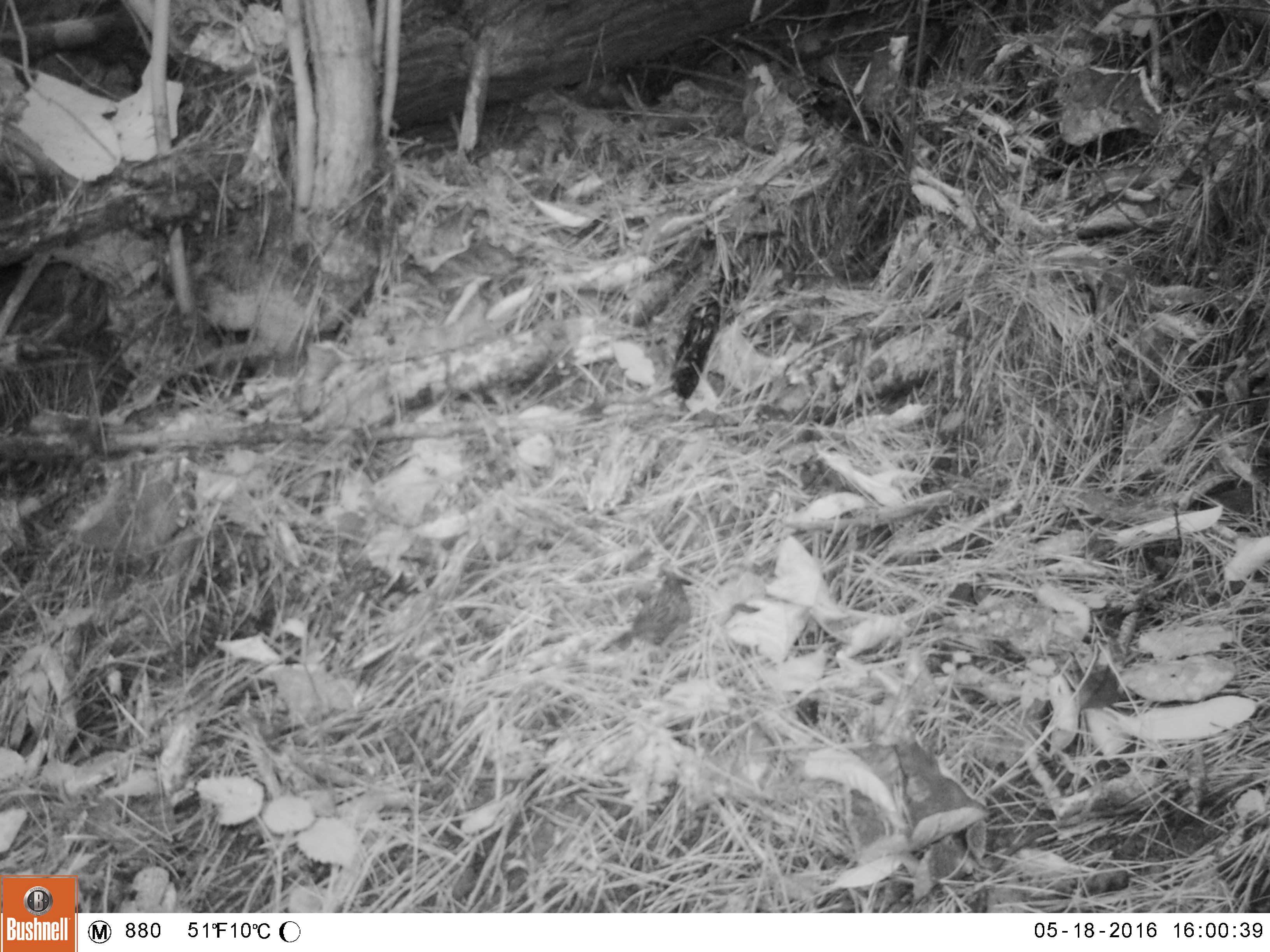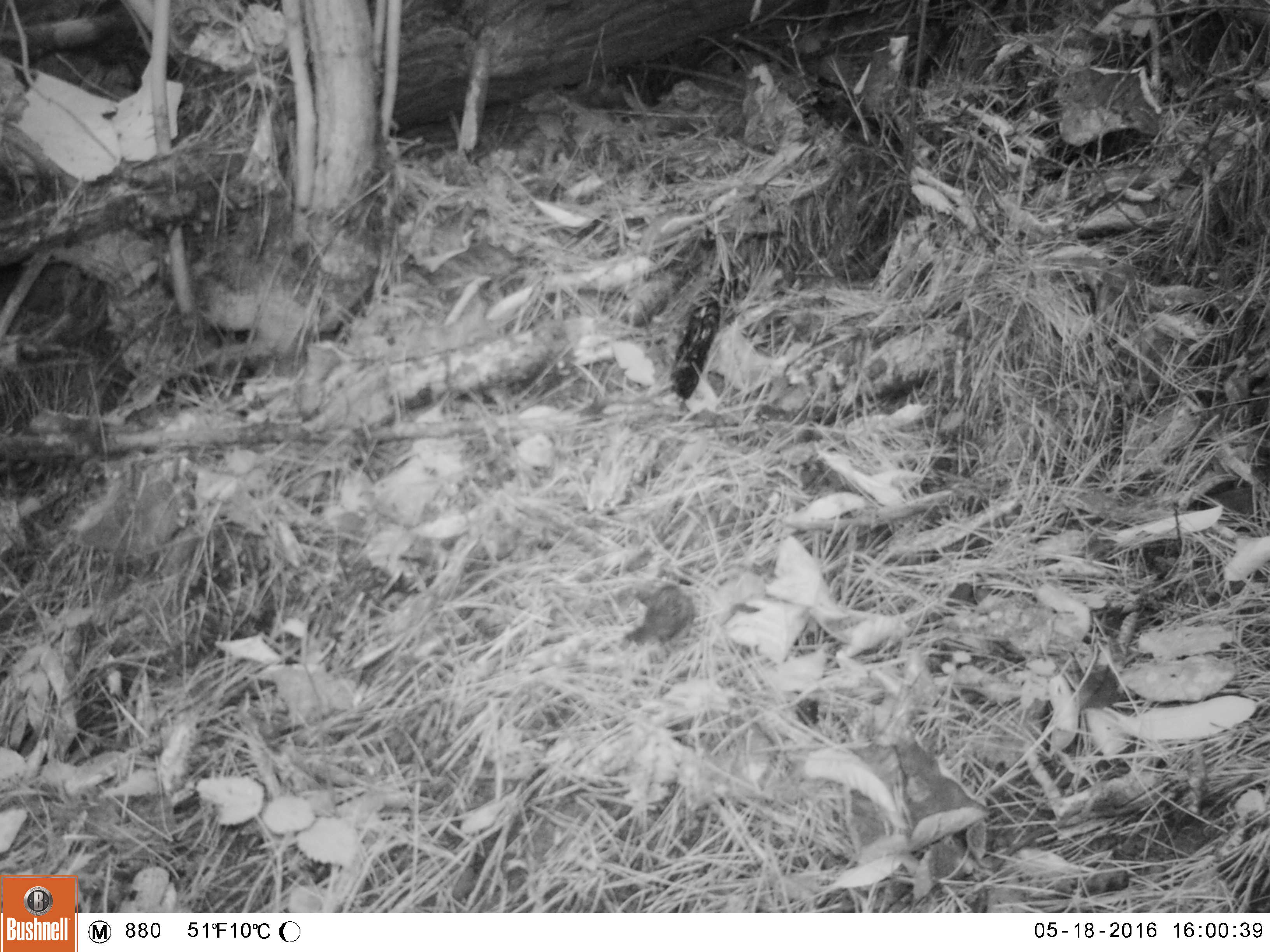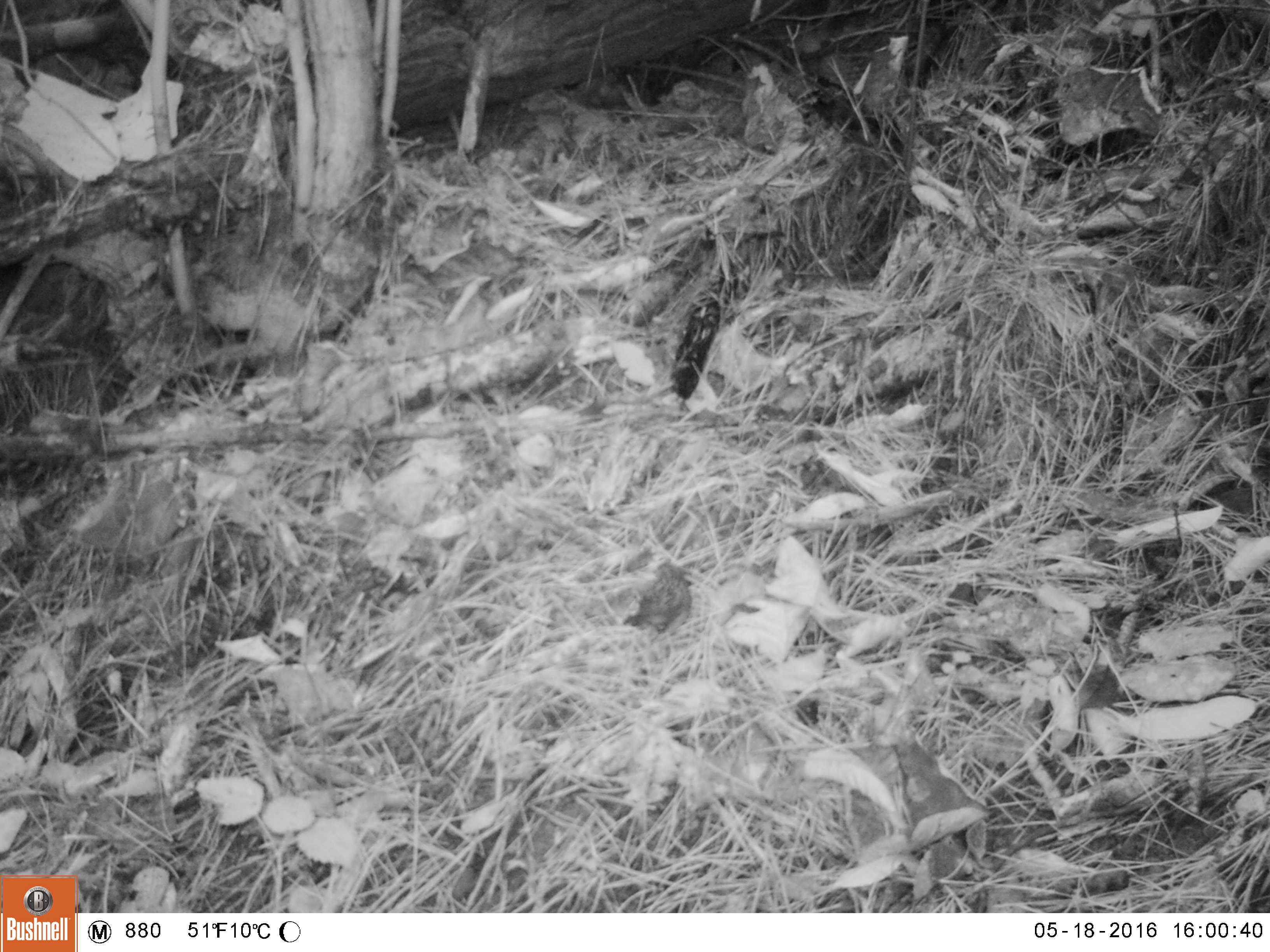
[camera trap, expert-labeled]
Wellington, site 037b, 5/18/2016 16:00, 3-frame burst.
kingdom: Animalia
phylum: Chordata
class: Aves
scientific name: Aves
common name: bird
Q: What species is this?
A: Bird (Aves).